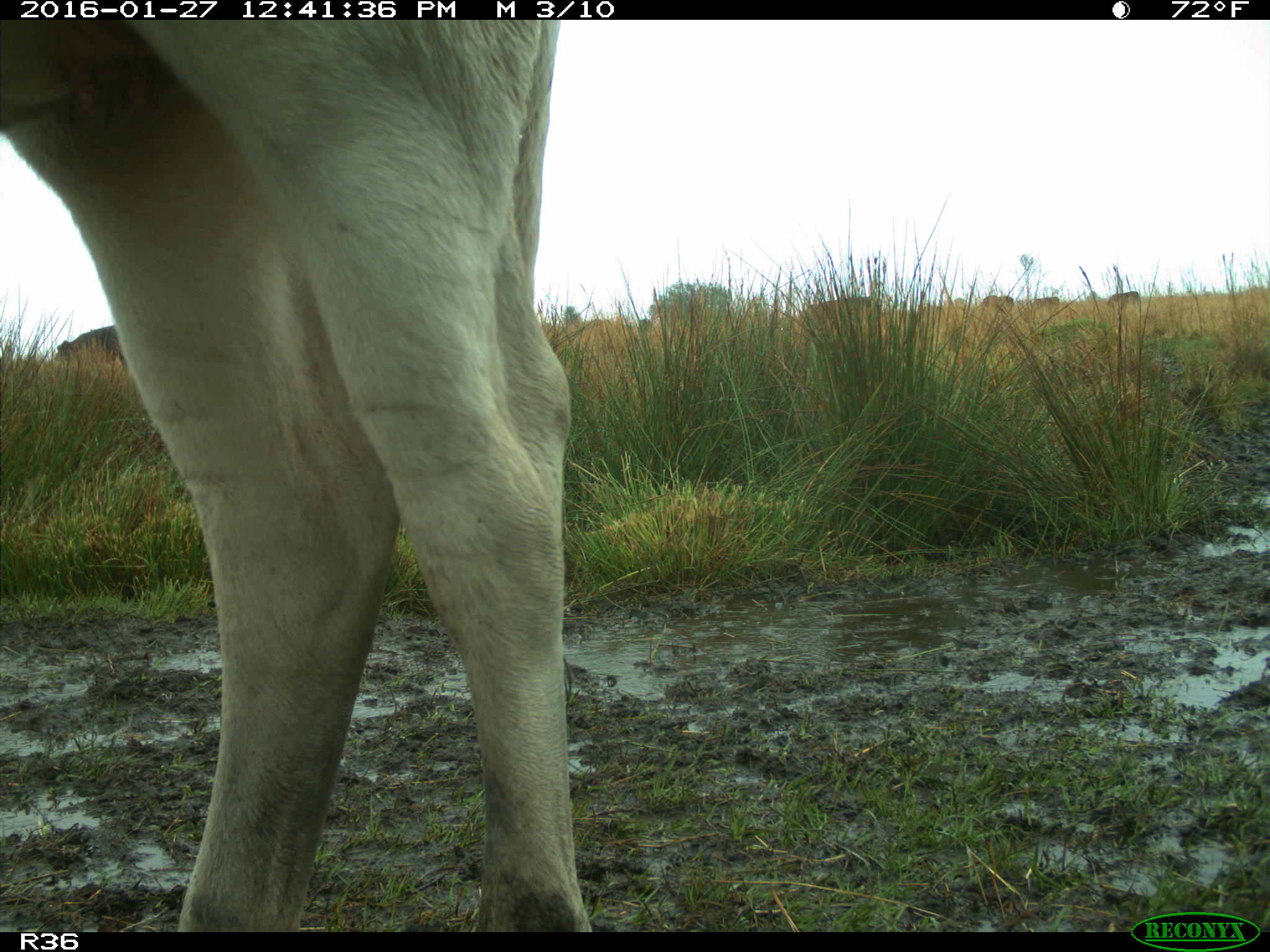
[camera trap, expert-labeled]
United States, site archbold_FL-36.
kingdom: Animalia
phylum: Chordata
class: Mammalia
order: Artiodactyla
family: Bovidae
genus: Bos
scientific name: Bos taurus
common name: domestic cow